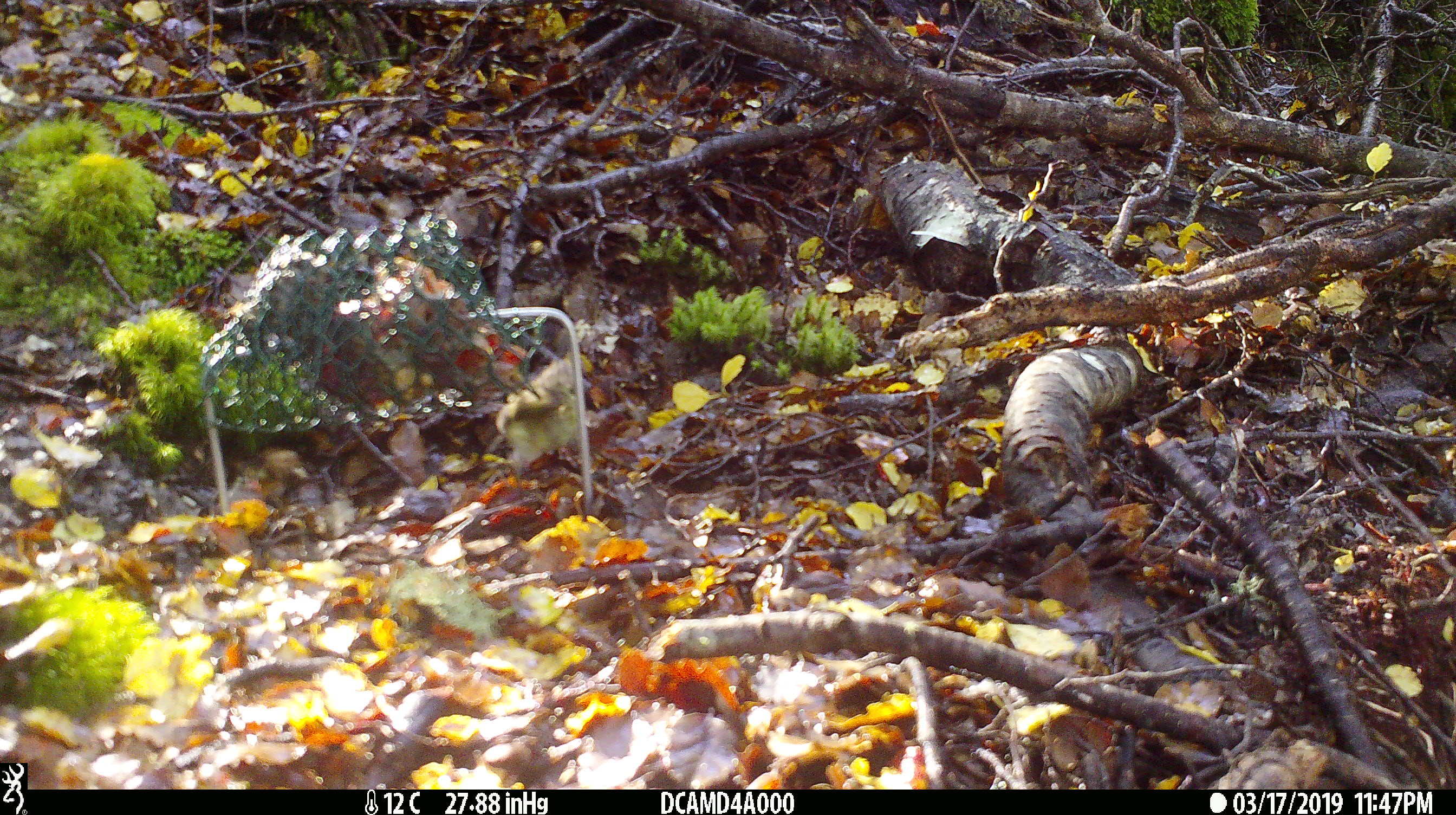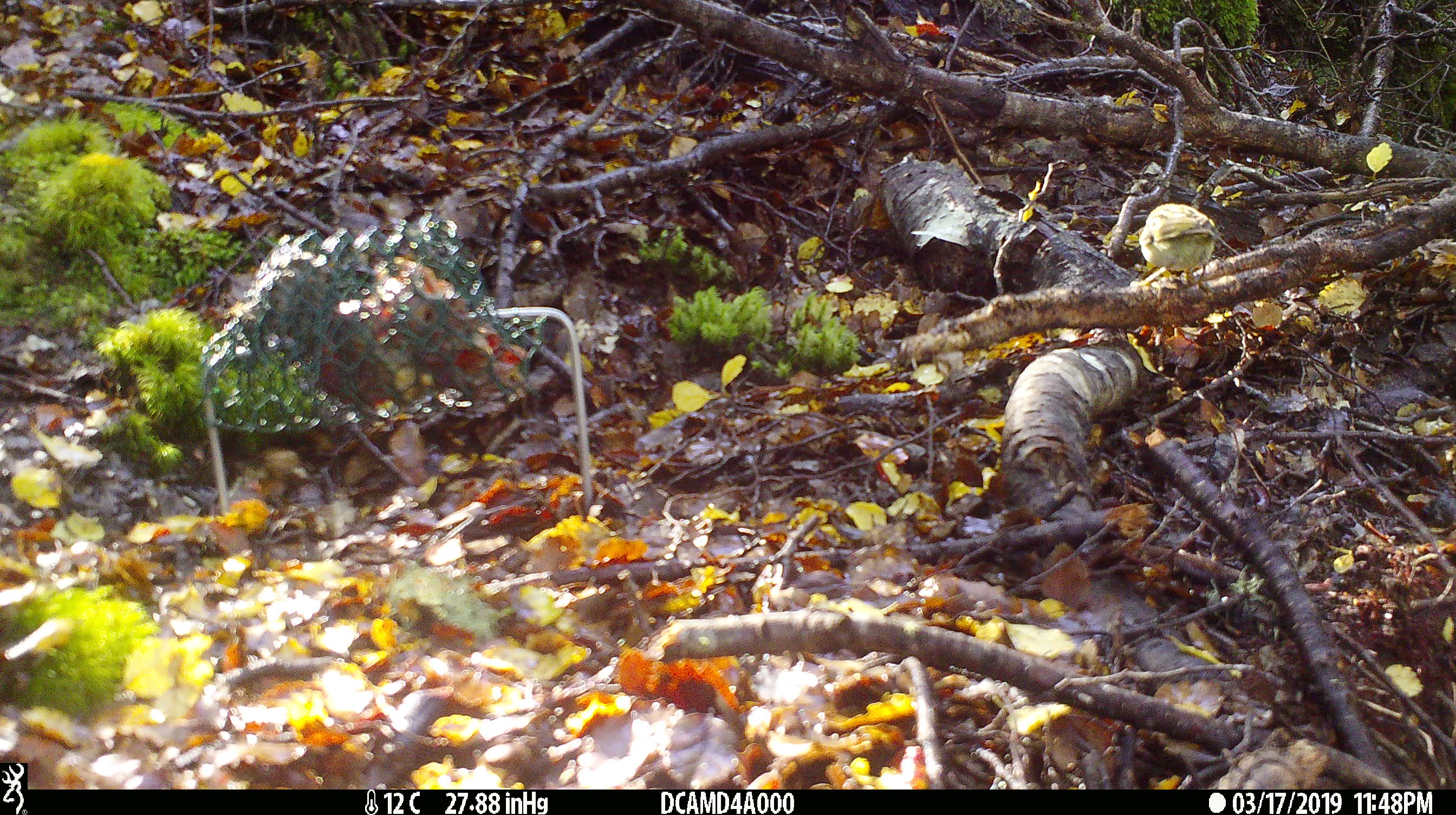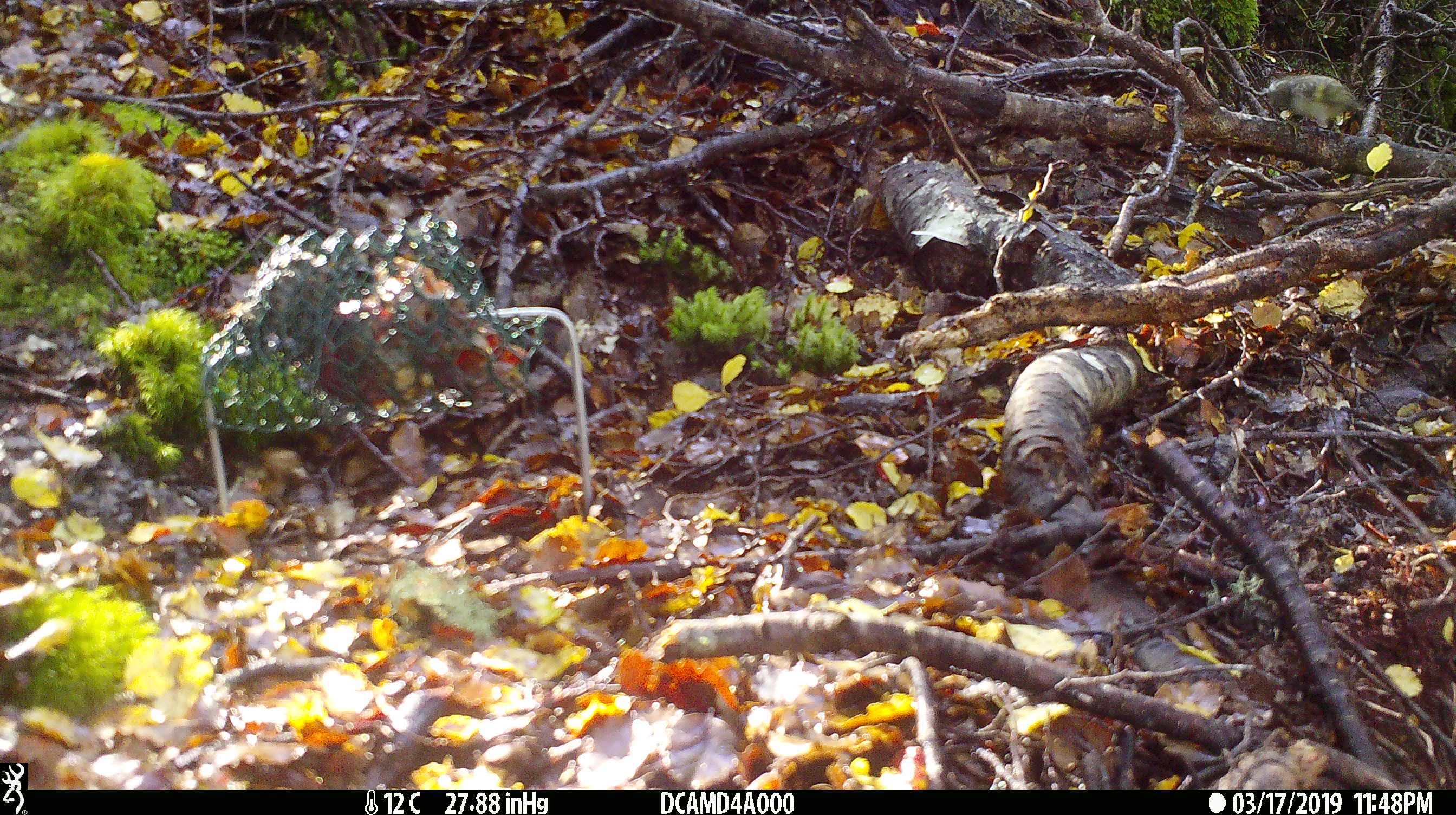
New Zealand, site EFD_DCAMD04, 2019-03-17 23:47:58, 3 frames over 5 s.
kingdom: Animalia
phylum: Chordata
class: Aves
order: Passeriformes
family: Acanthisittidae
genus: Acanthisitta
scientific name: Acanthisitta chloris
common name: rifleman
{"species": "rifleman (Acanthisitta chloris)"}